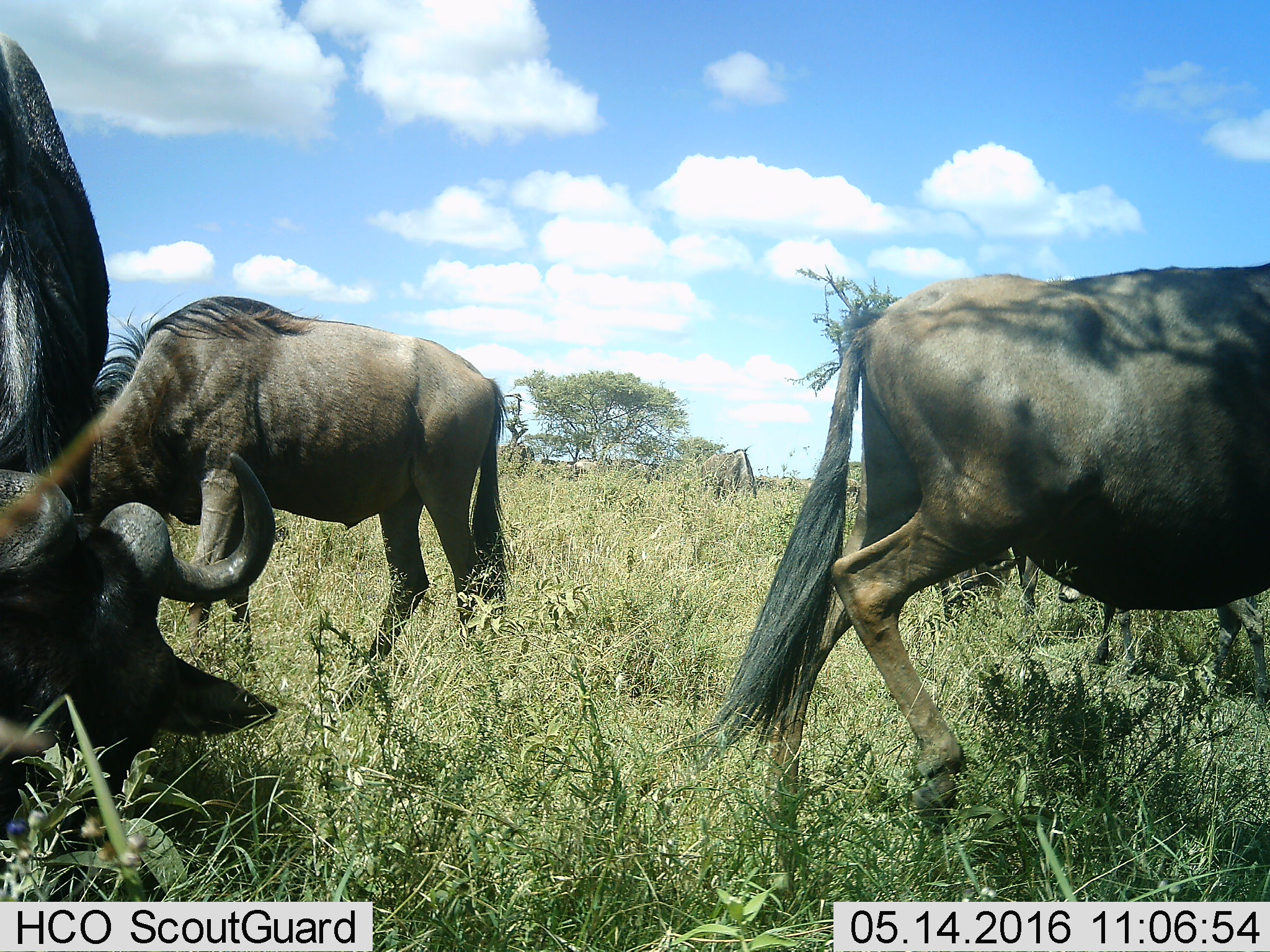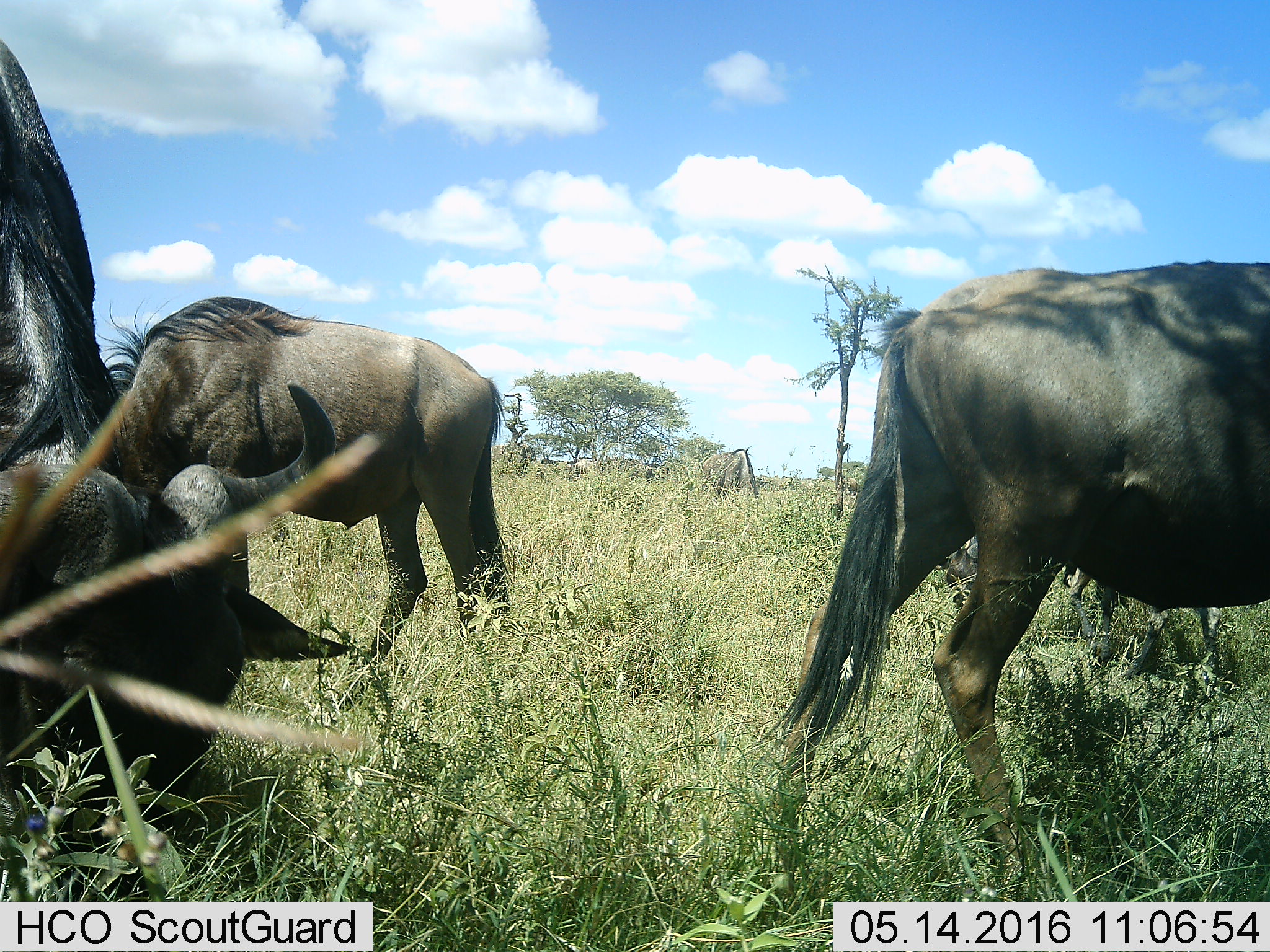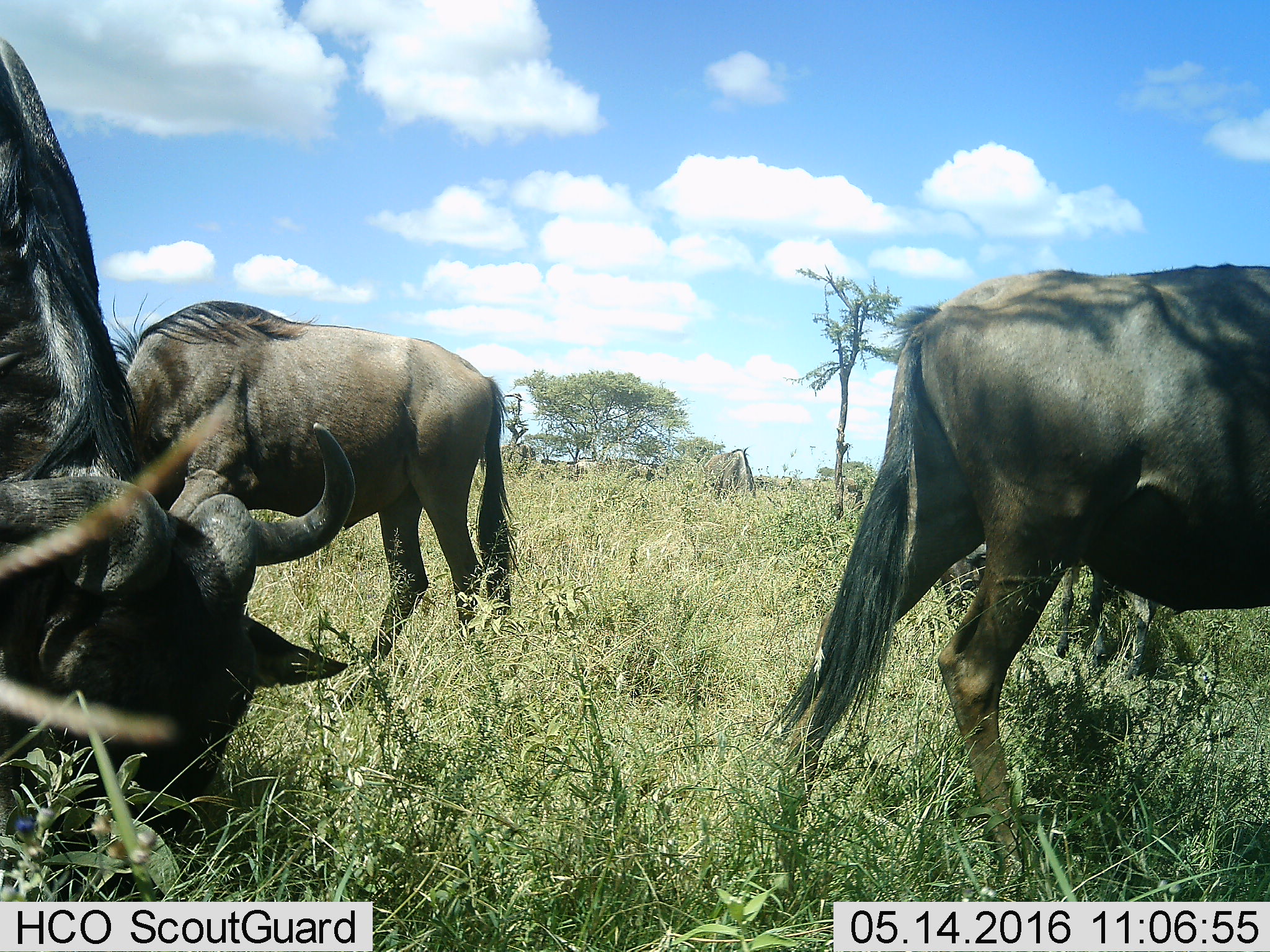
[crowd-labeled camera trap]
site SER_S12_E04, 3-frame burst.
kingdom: Animalia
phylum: Chordata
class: Mammalia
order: Artiodactyla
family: Bovidae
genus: Connochaetes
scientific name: Connochaetes taurinus taurinus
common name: blue wildebeest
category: wildebeestblue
Wildebeestblue (blue wildebeest) (Connochaetes taurinus taurinus), count 5. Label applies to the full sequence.